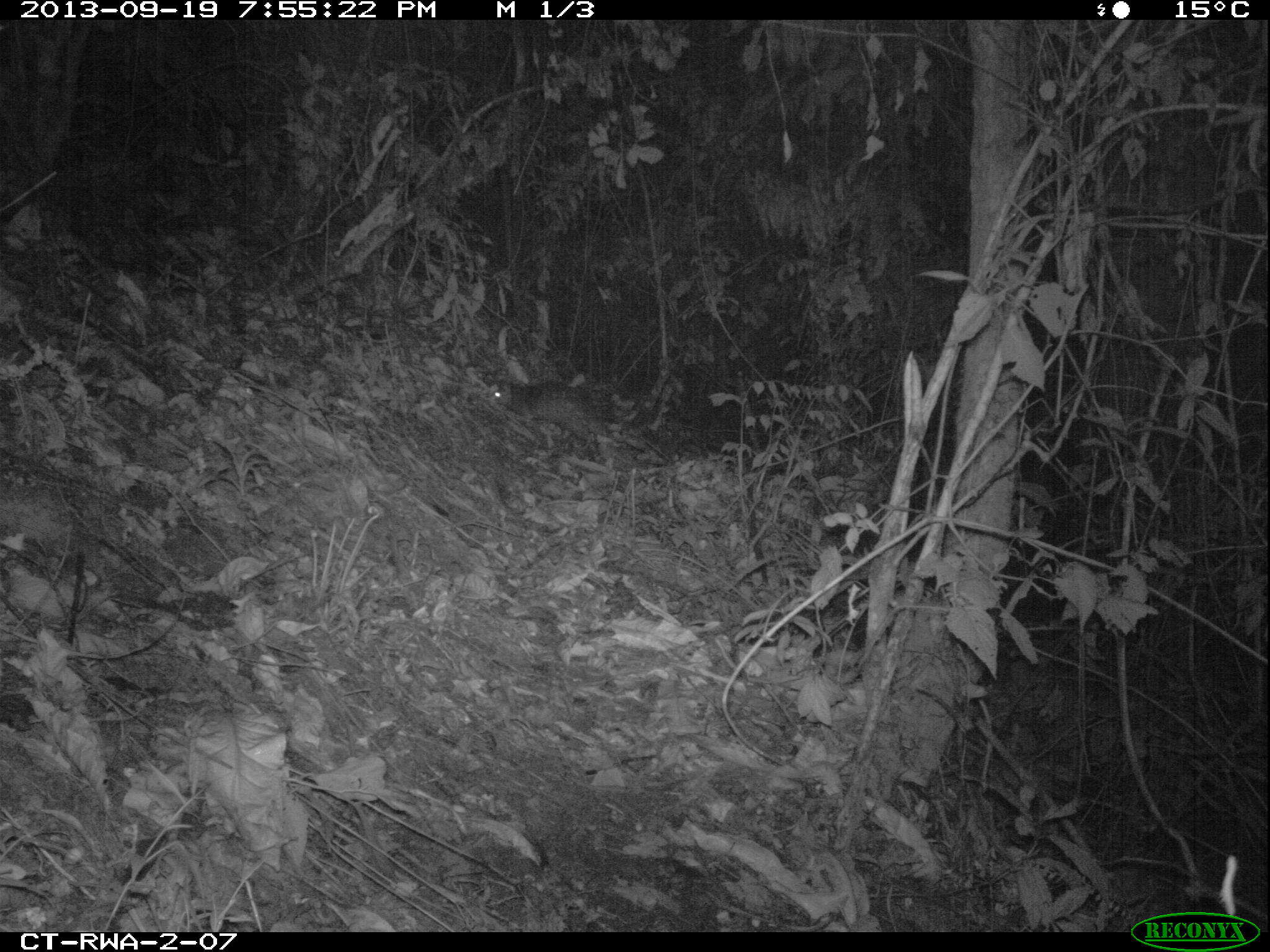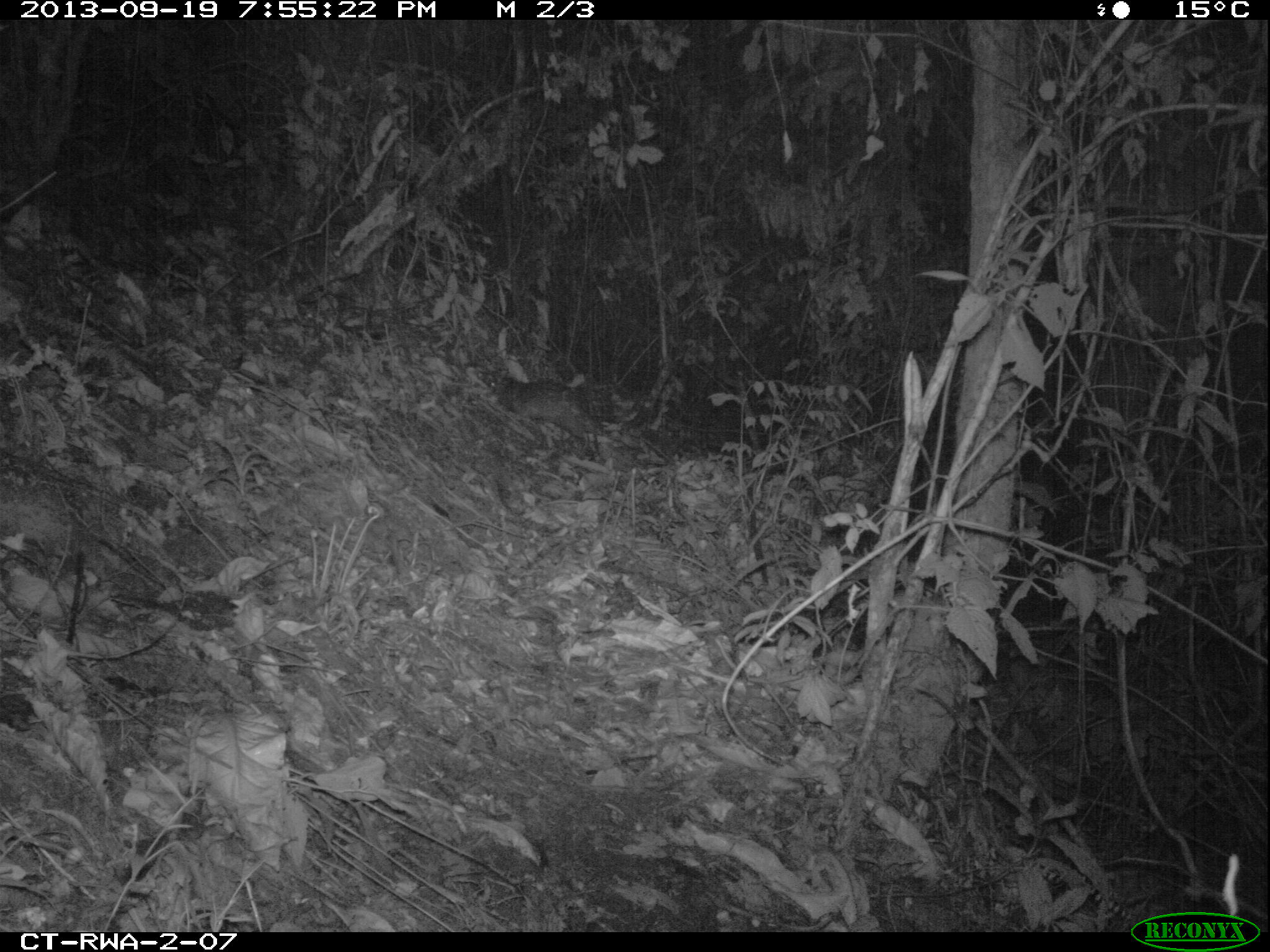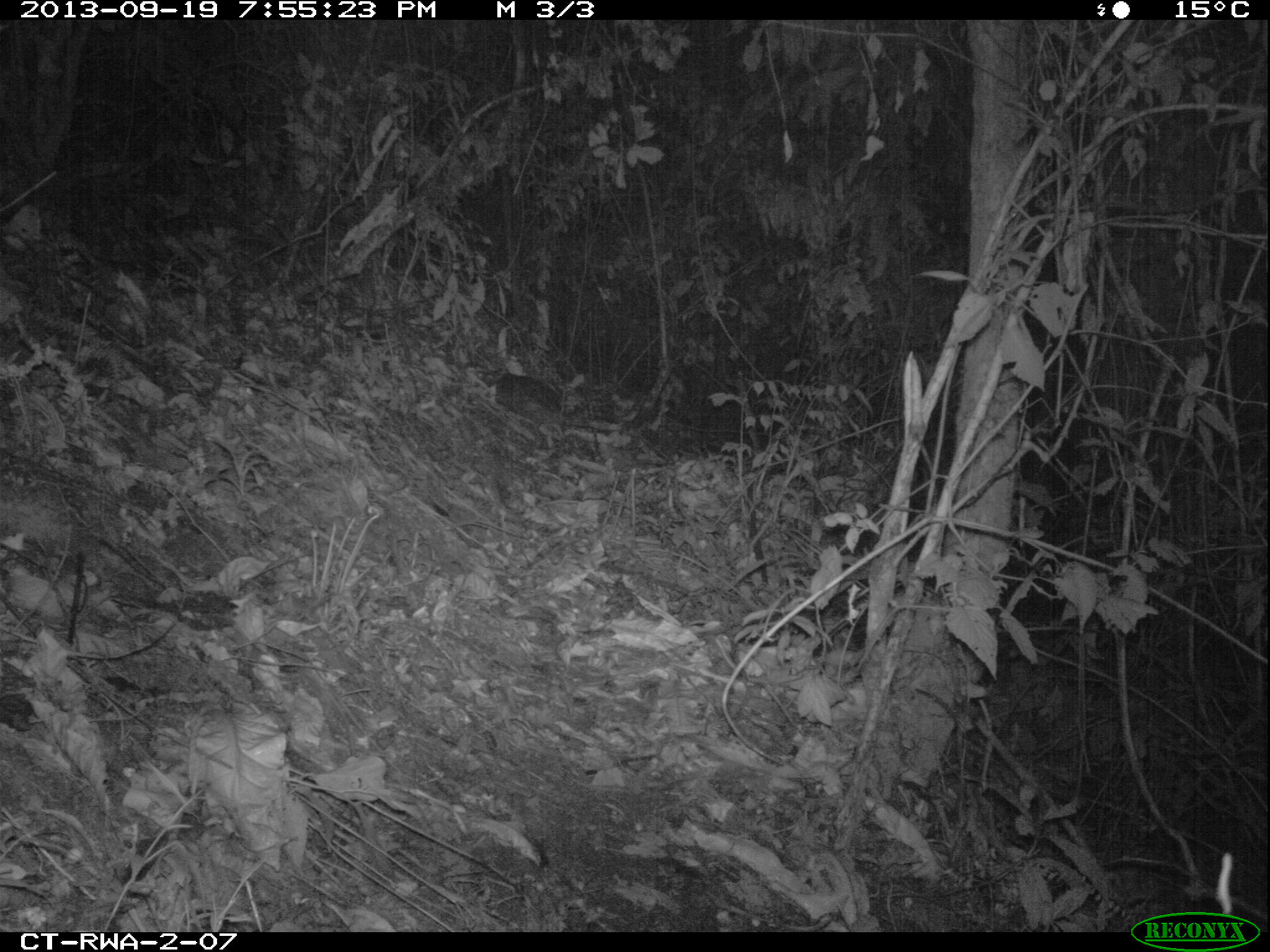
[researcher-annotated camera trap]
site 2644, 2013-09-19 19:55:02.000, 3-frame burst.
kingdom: Animalia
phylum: Chordata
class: Mammalia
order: Rodentia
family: Hystricidae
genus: Atherurus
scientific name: Atherurus africanus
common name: african brush-tailed porcupine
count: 1